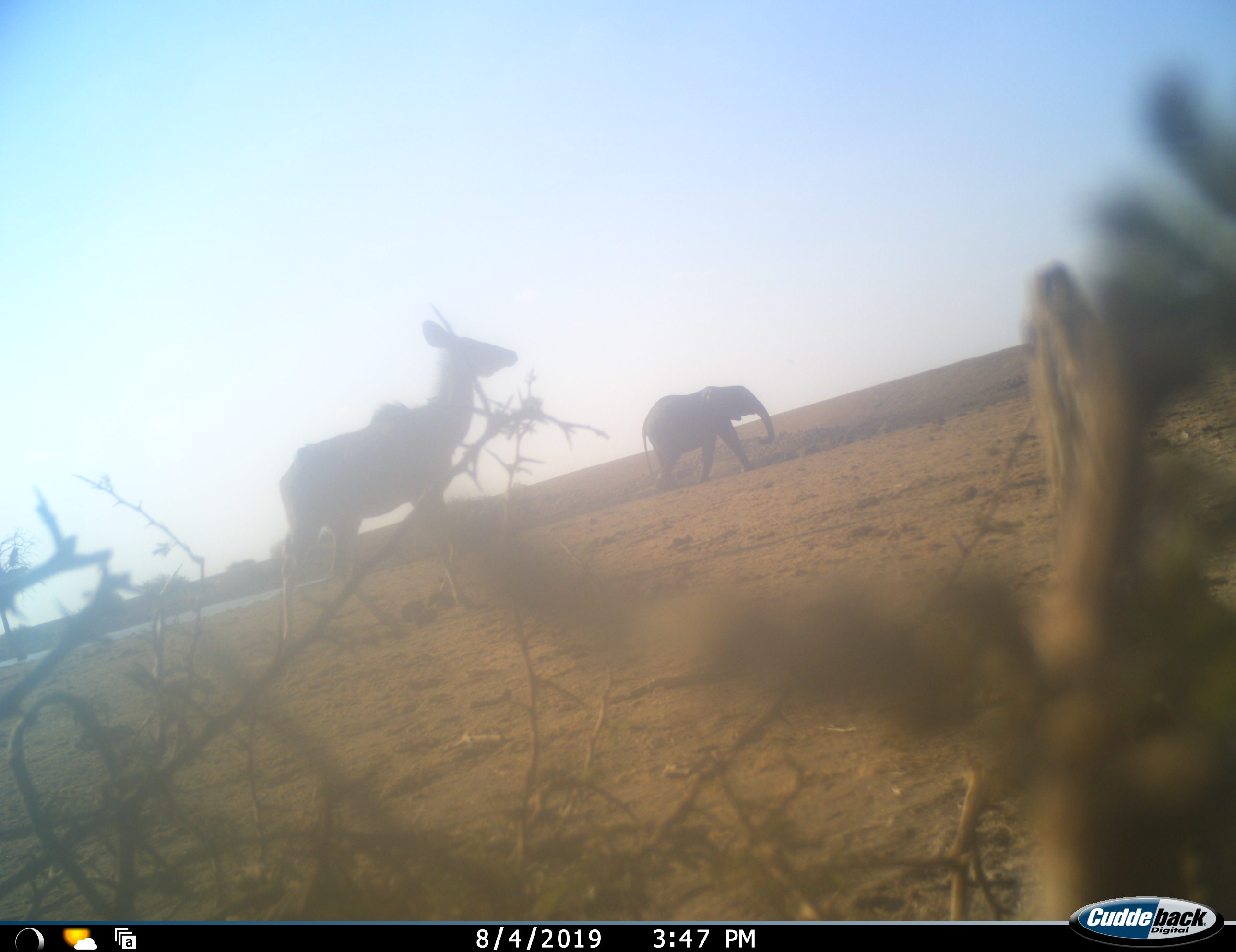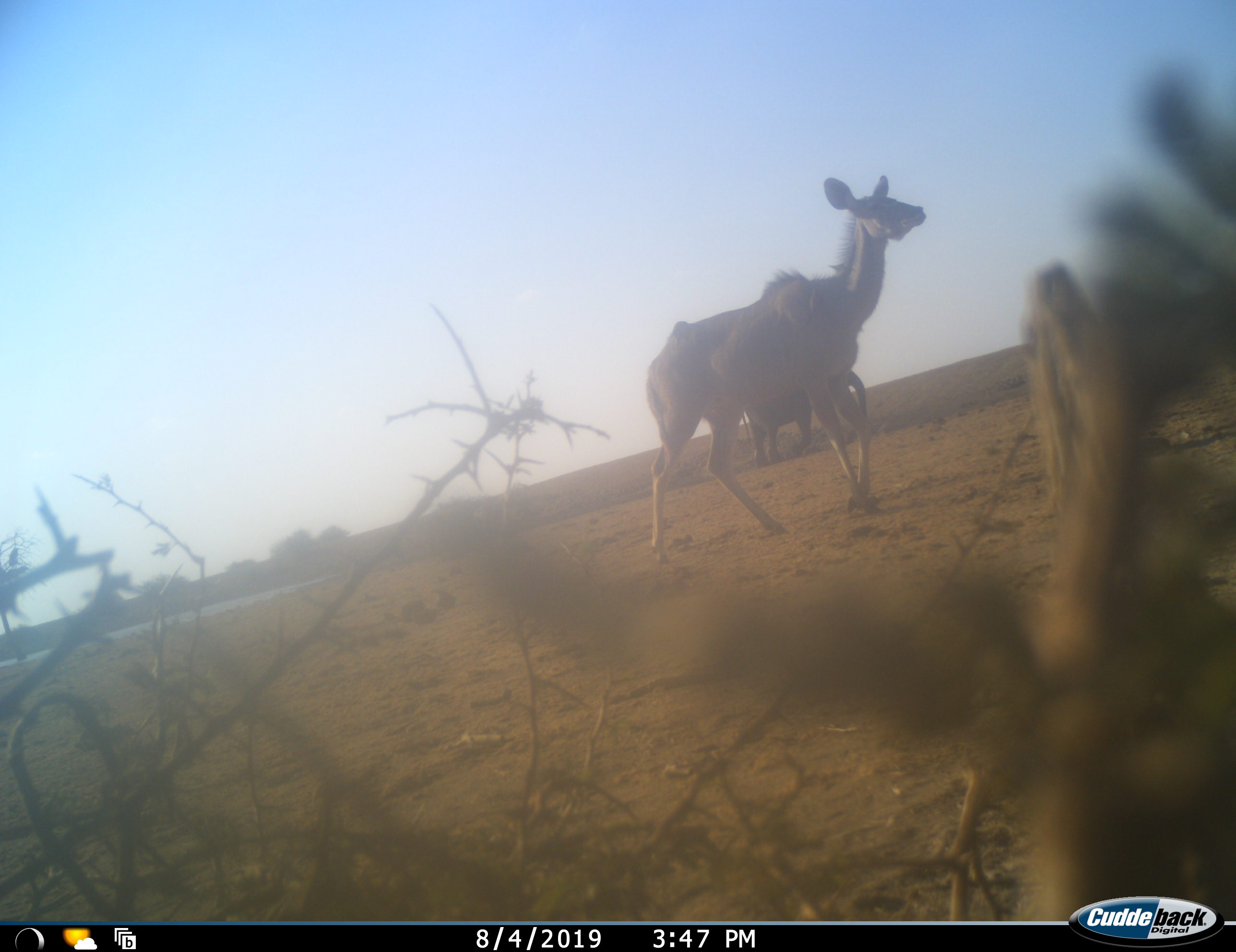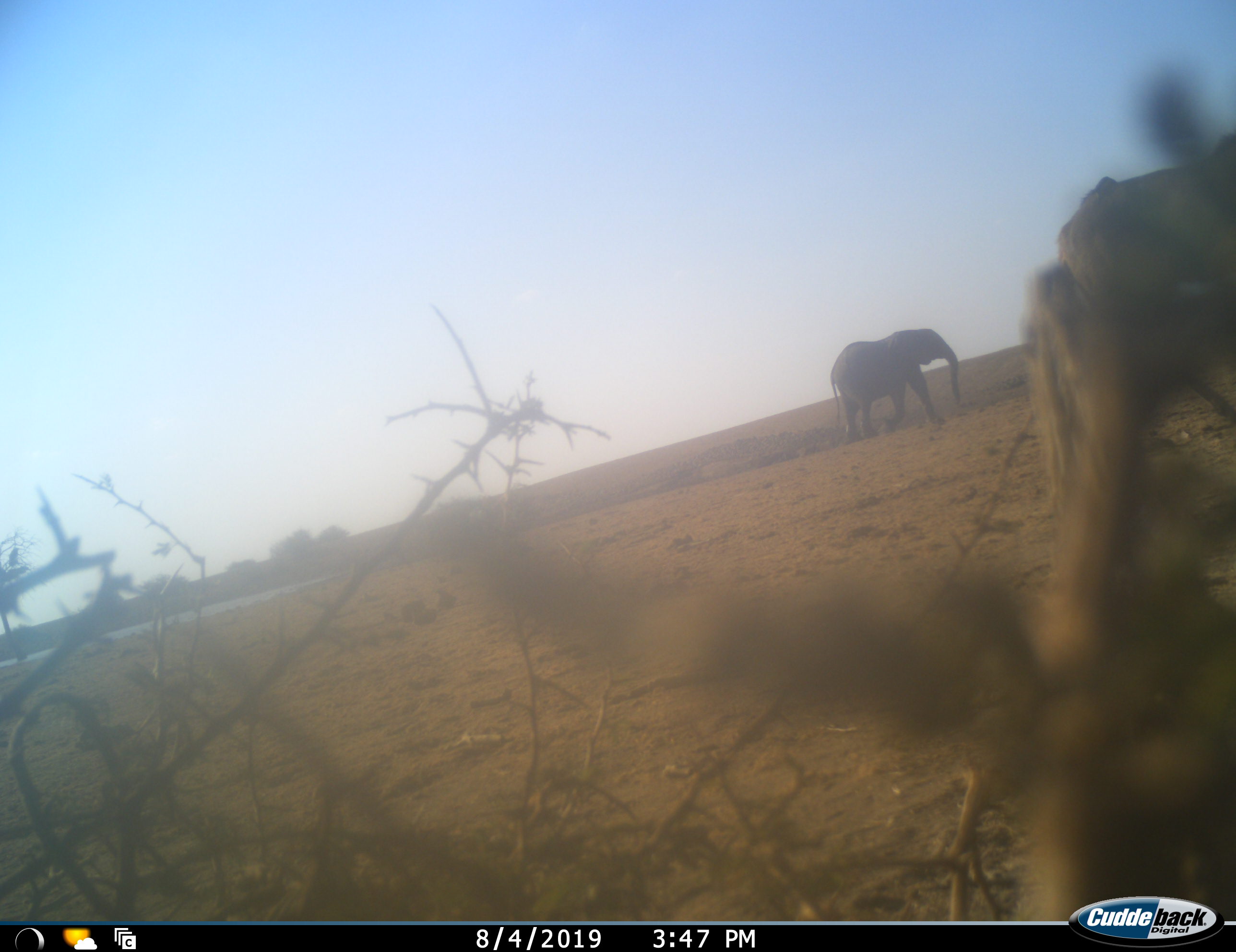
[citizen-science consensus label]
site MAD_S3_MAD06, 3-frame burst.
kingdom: Animalia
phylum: Chordata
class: Mammalia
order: Proboscidea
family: Elephantidae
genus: Loxodonta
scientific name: Loxodonta africana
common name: african bush elephant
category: elephant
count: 1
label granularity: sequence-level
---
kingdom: Animalia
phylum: Chordata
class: Mammalia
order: Artiodactyla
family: Bovidae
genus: Tragelaphus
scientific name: Tragelaphus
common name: kudu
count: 1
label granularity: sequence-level